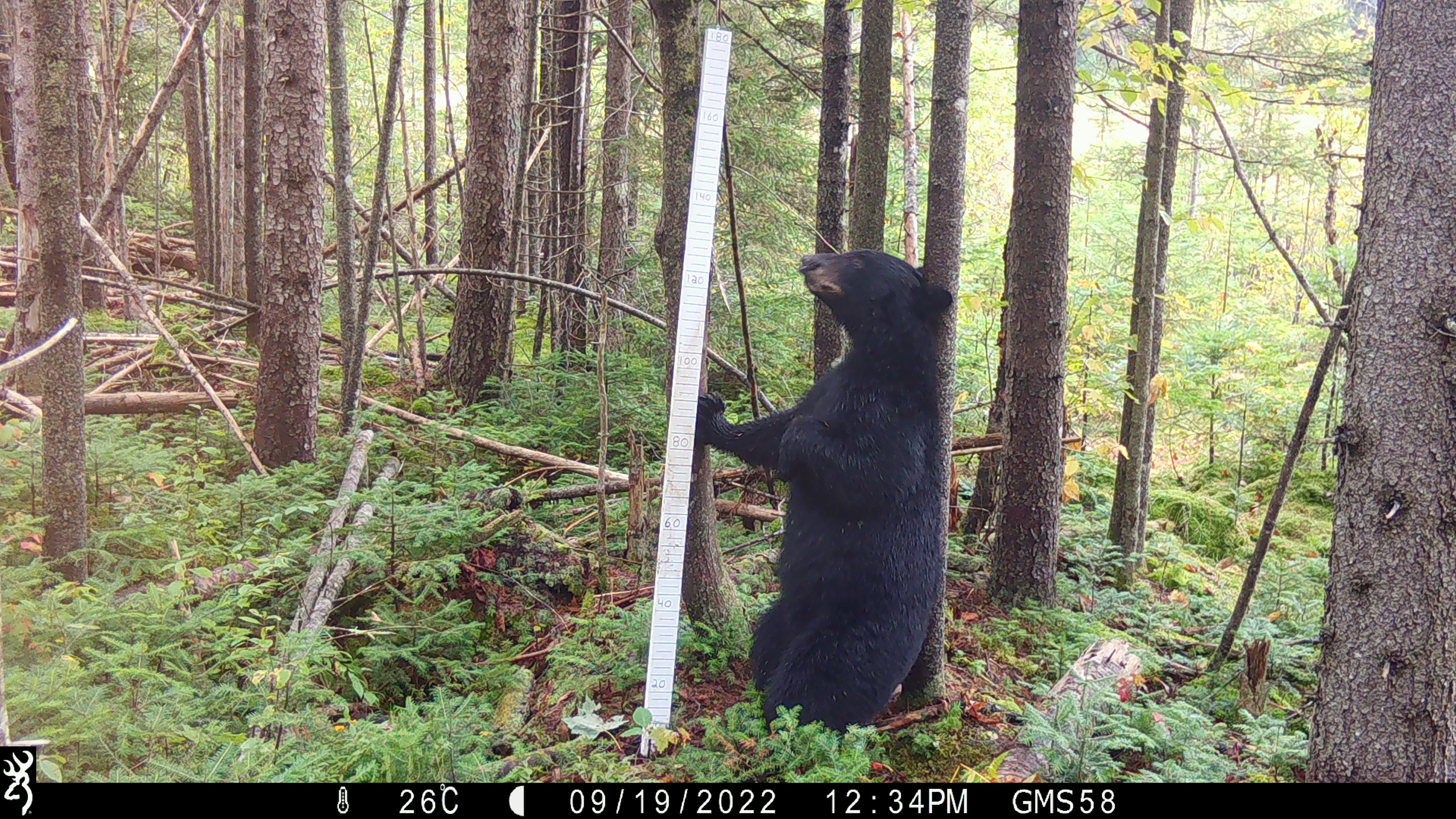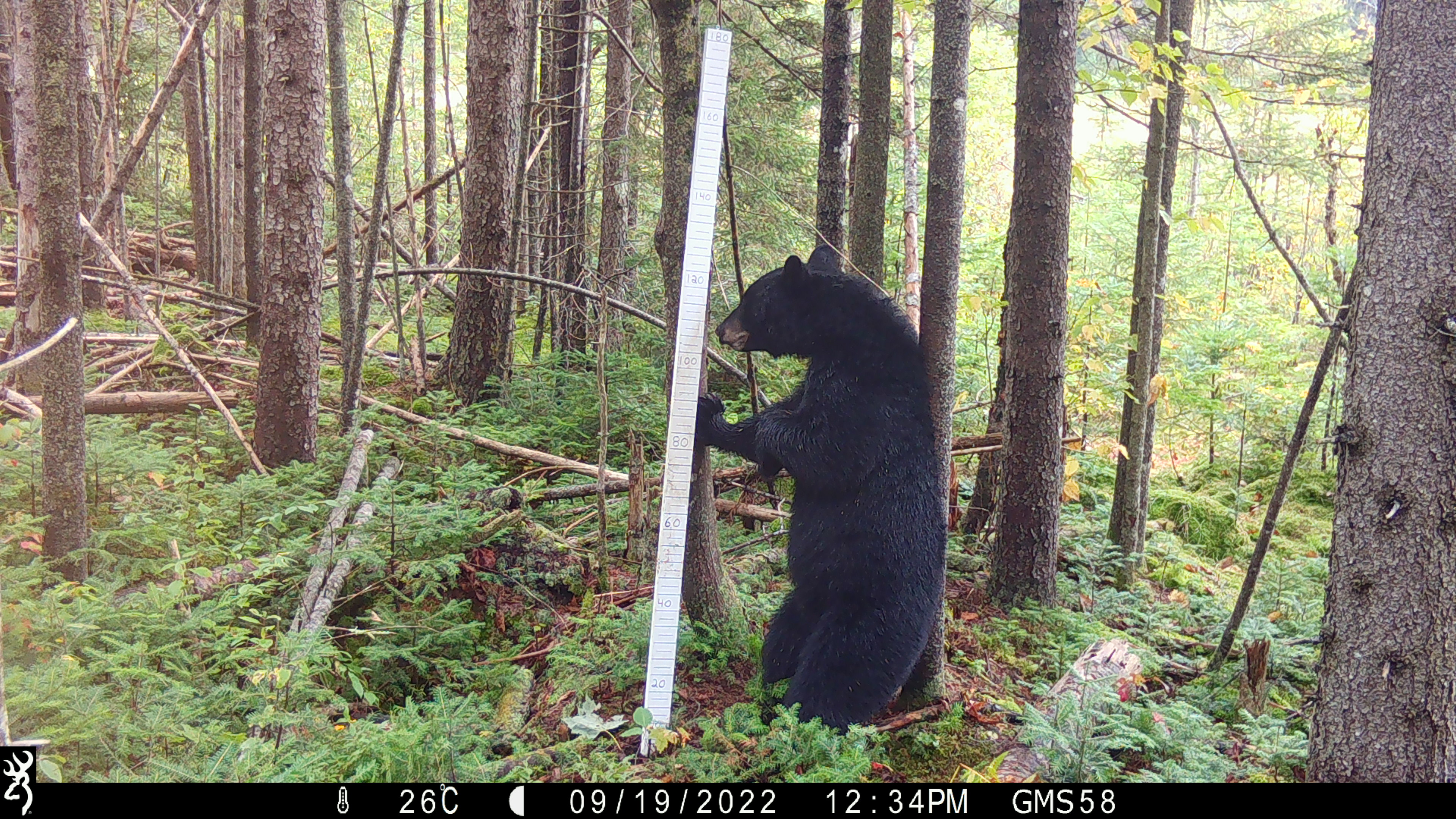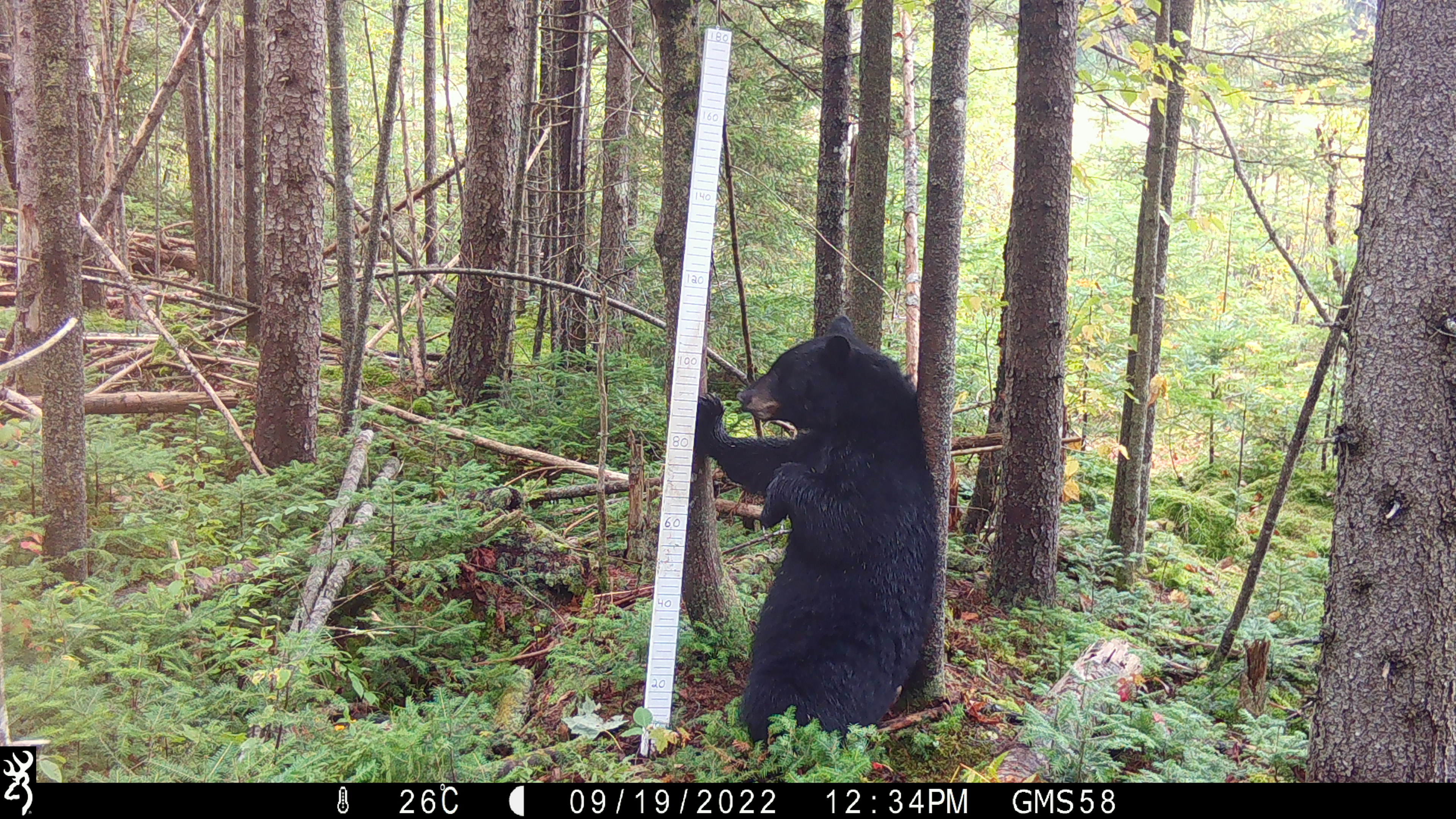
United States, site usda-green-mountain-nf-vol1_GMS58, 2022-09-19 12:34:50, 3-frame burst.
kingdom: Animalia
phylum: Chordata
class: Mammalia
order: Carnivora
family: Ursidae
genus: Ursus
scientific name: Ursus americanus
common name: black bear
Black bear (Ursus americanus).